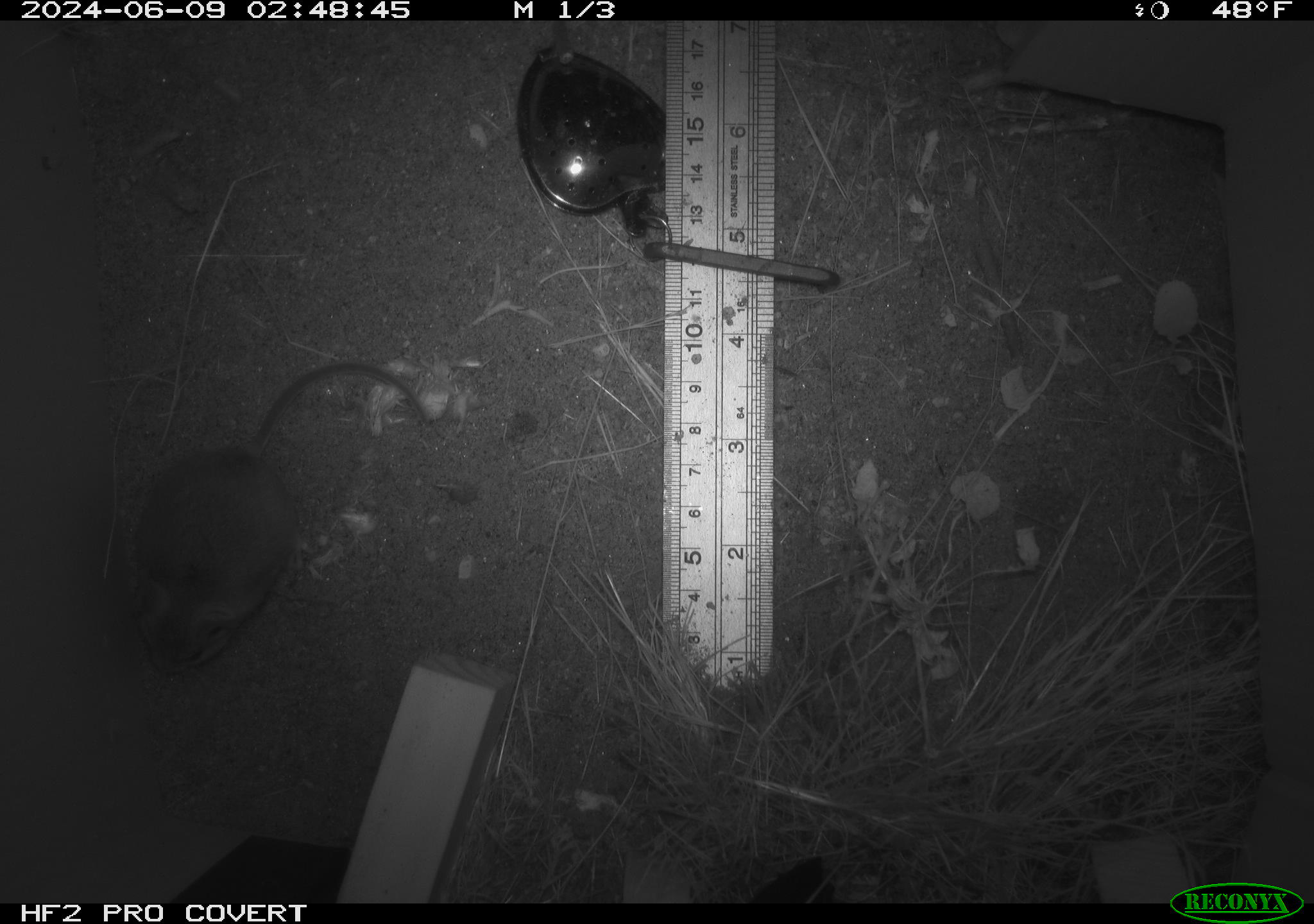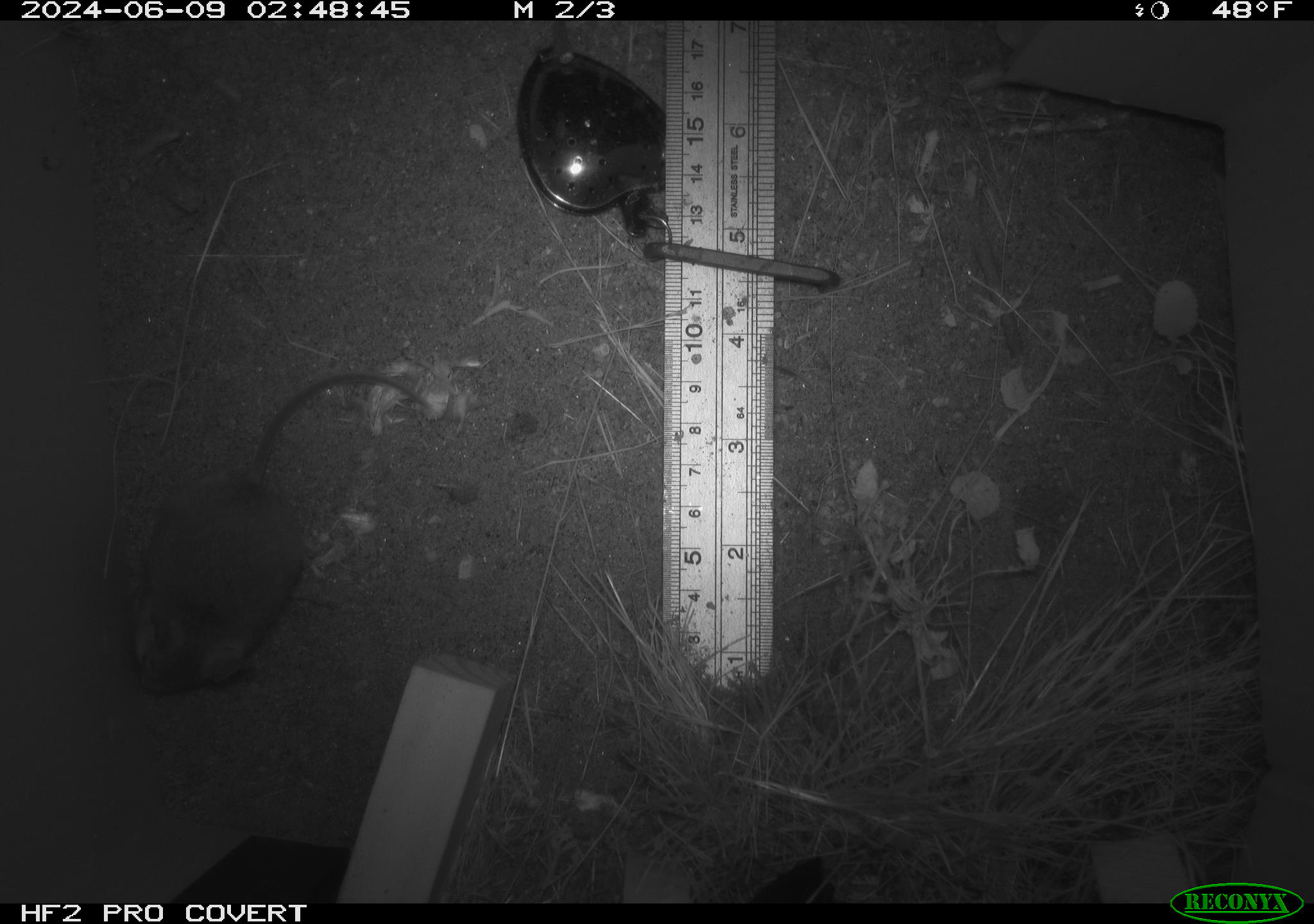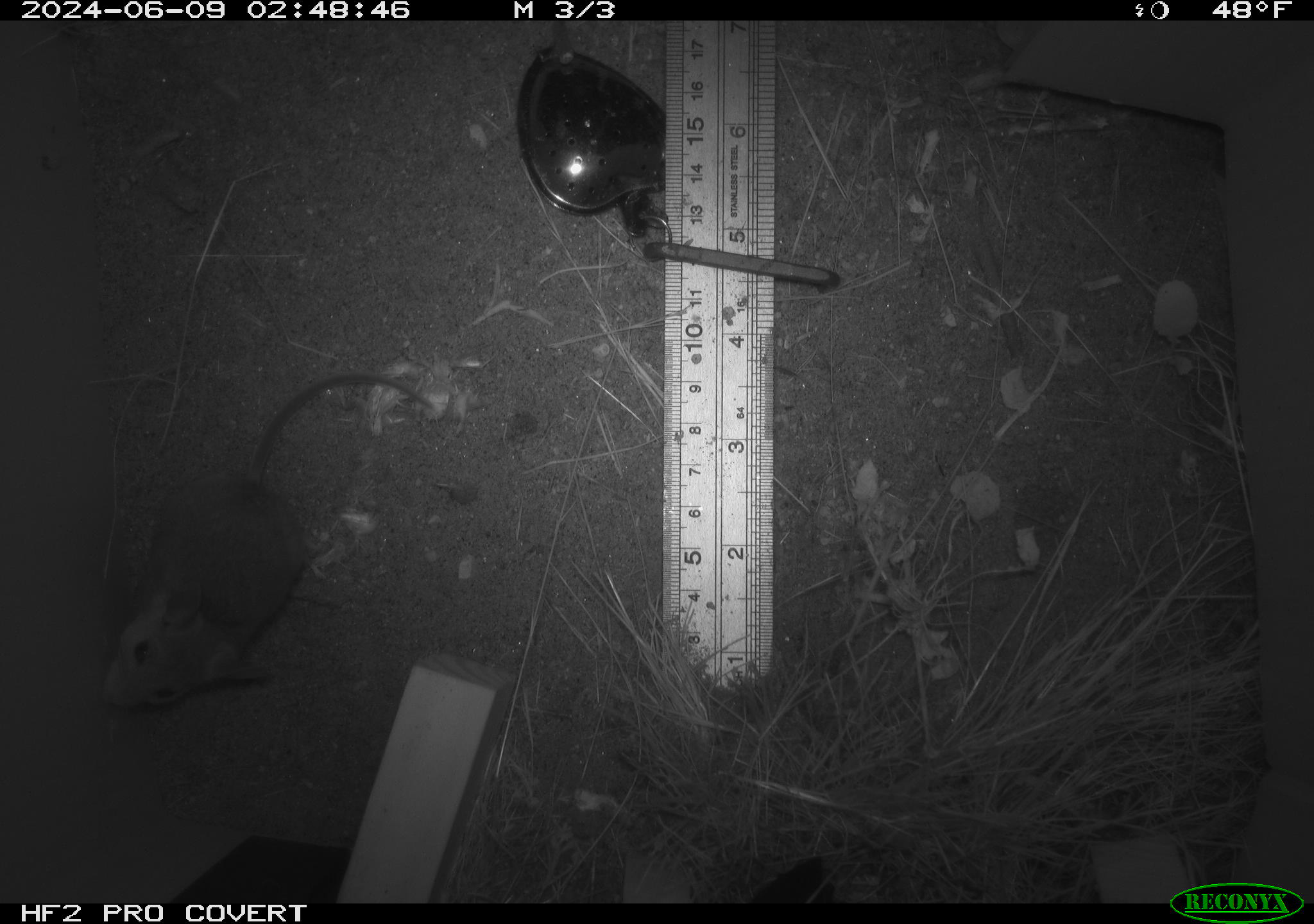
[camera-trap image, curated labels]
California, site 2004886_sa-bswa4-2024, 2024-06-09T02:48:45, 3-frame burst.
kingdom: Animalia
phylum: Chordata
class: Mammalia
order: Rodentia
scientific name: Rodentia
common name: rodent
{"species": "rodent (Rodentia)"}